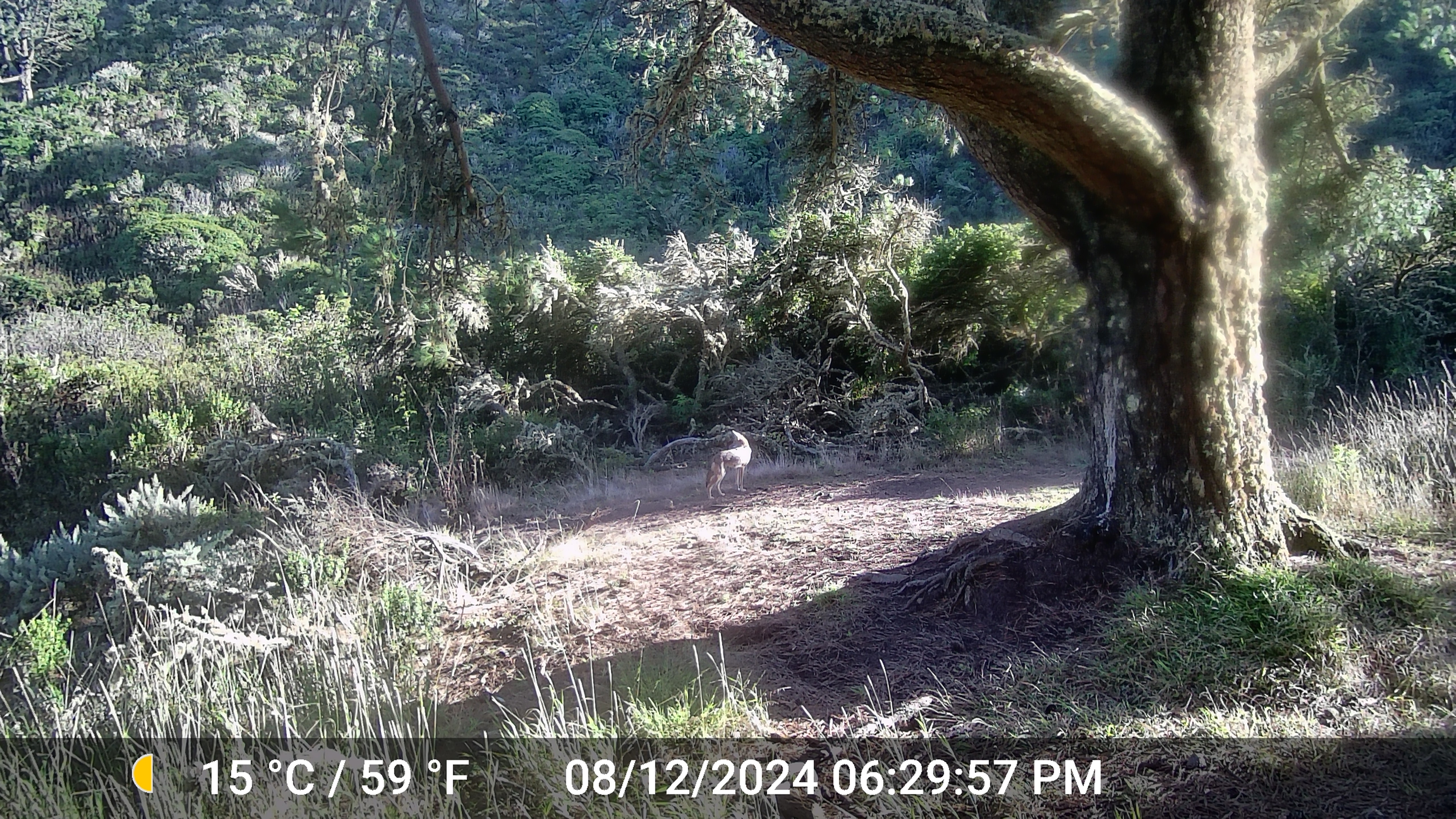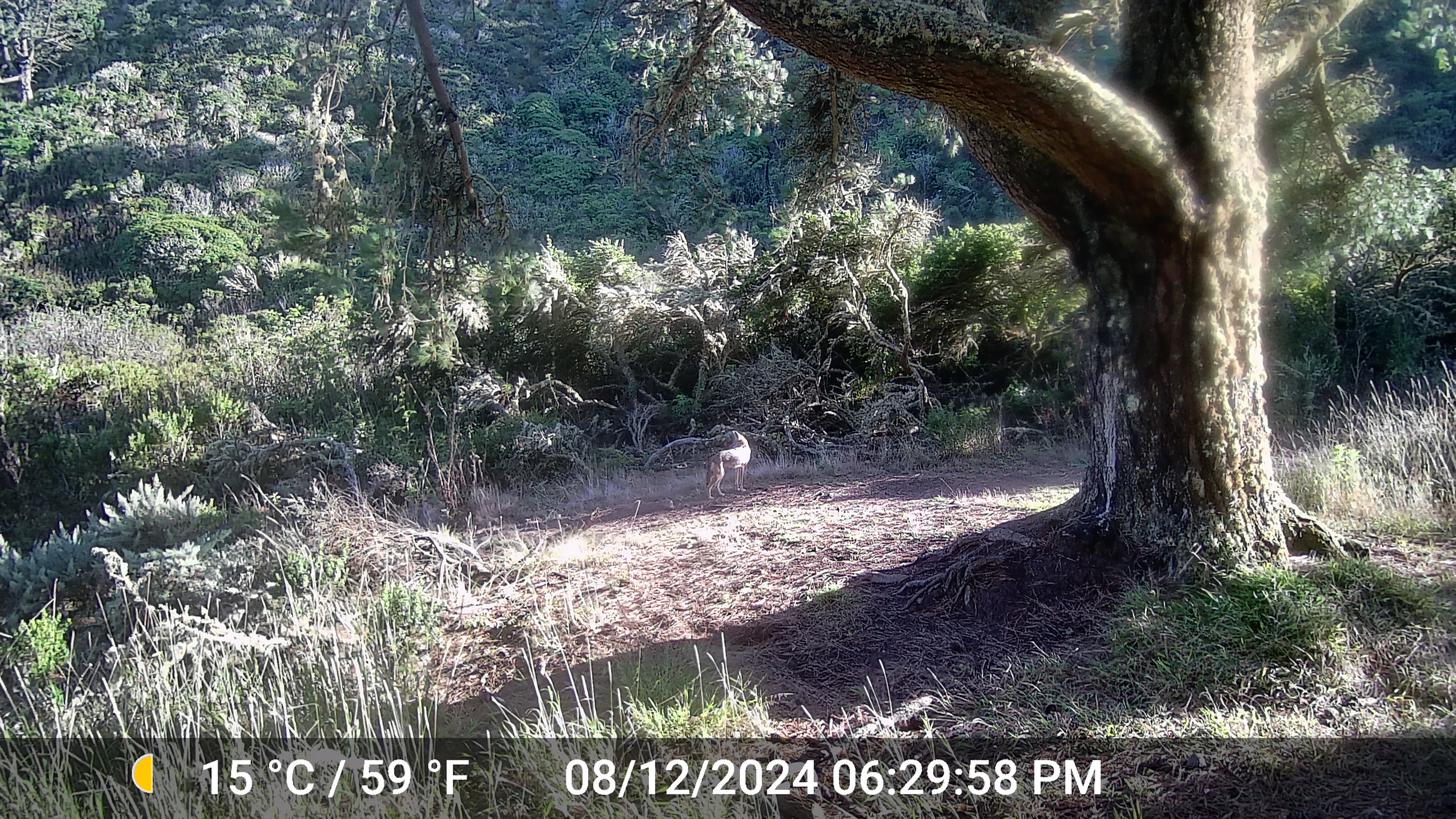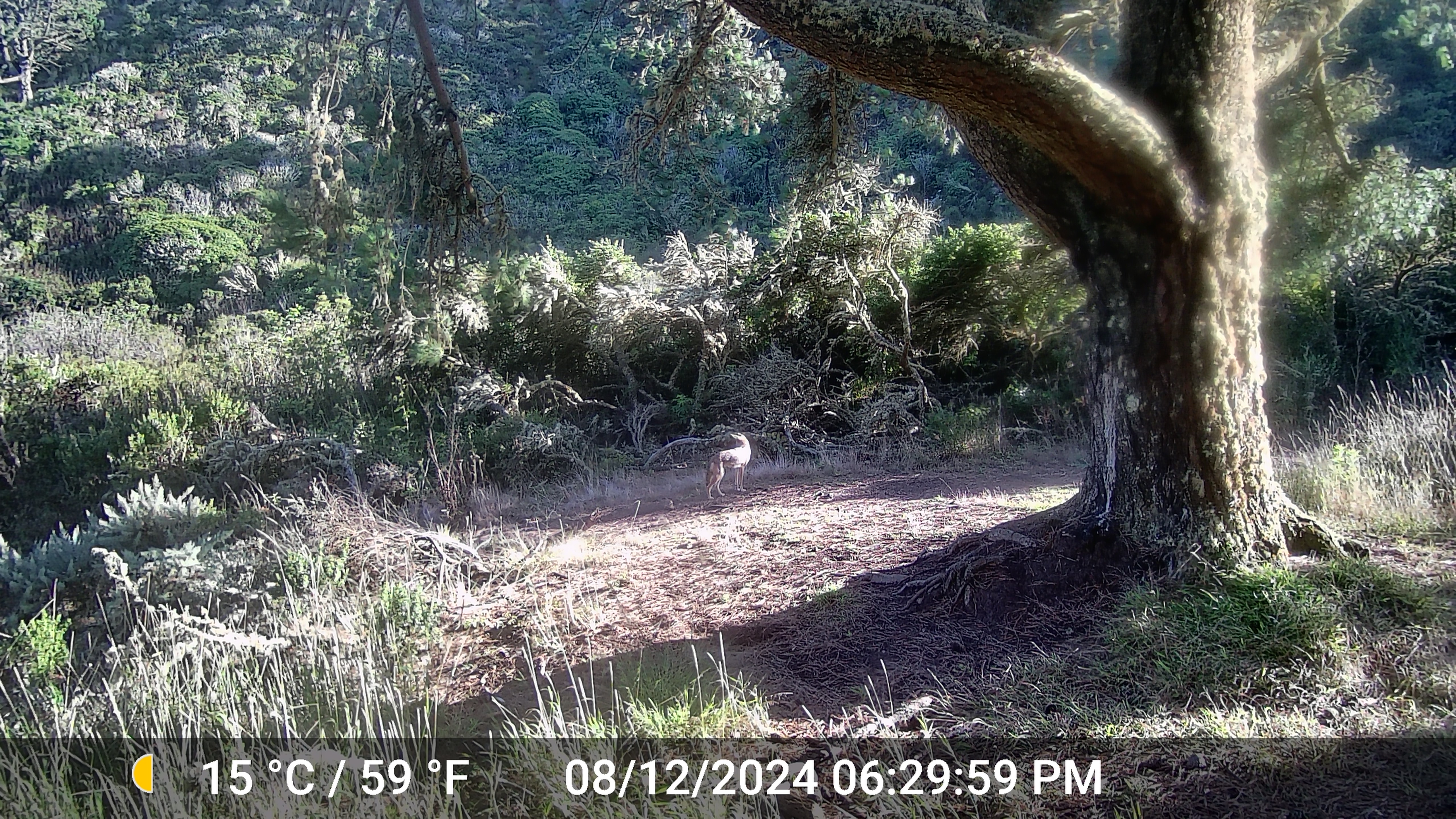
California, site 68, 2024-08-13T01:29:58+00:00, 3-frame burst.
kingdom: Animalia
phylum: Chordata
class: Mammalia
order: Carnivora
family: Canidae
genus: Canis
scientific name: Canis latrans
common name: coyote